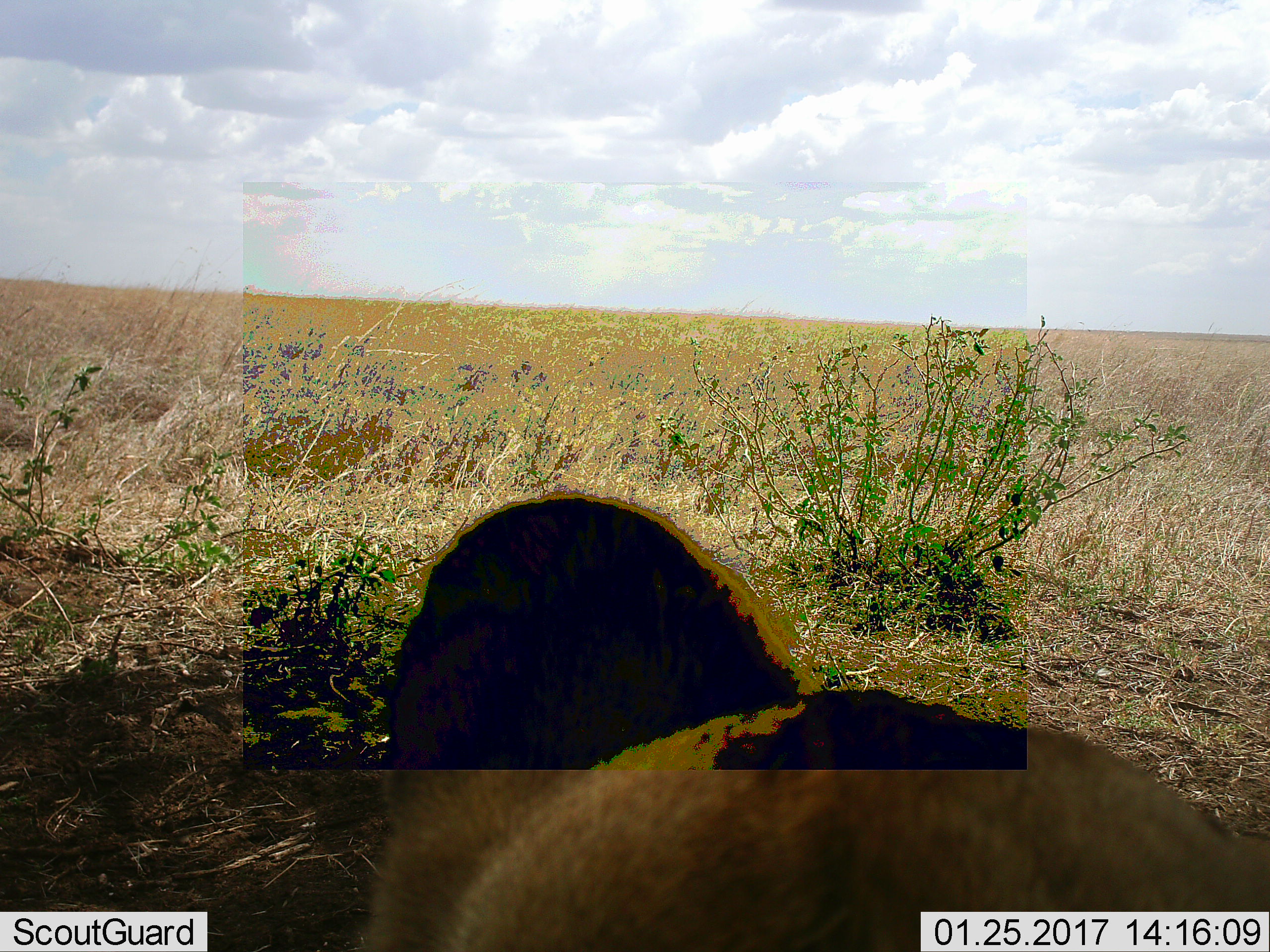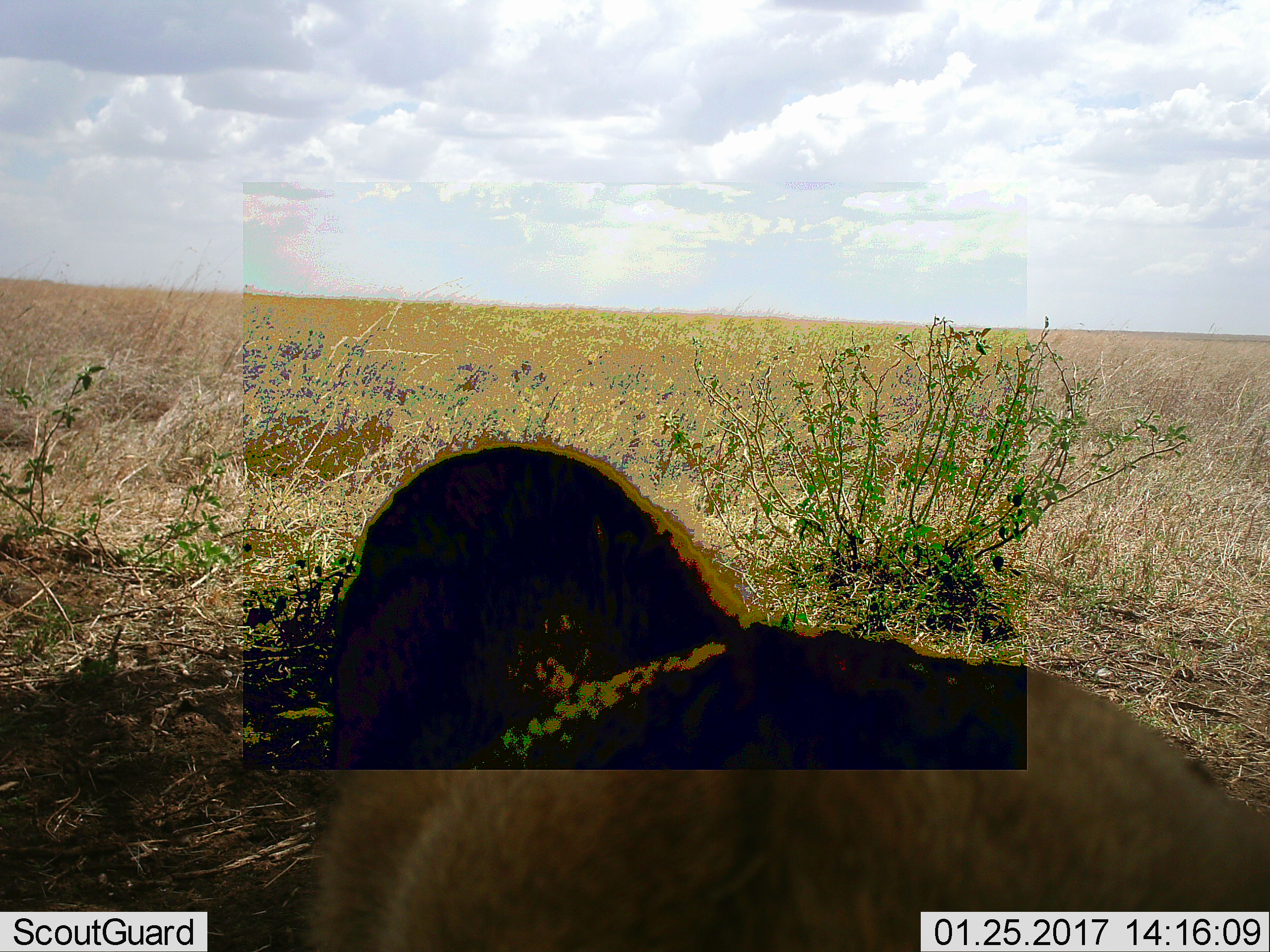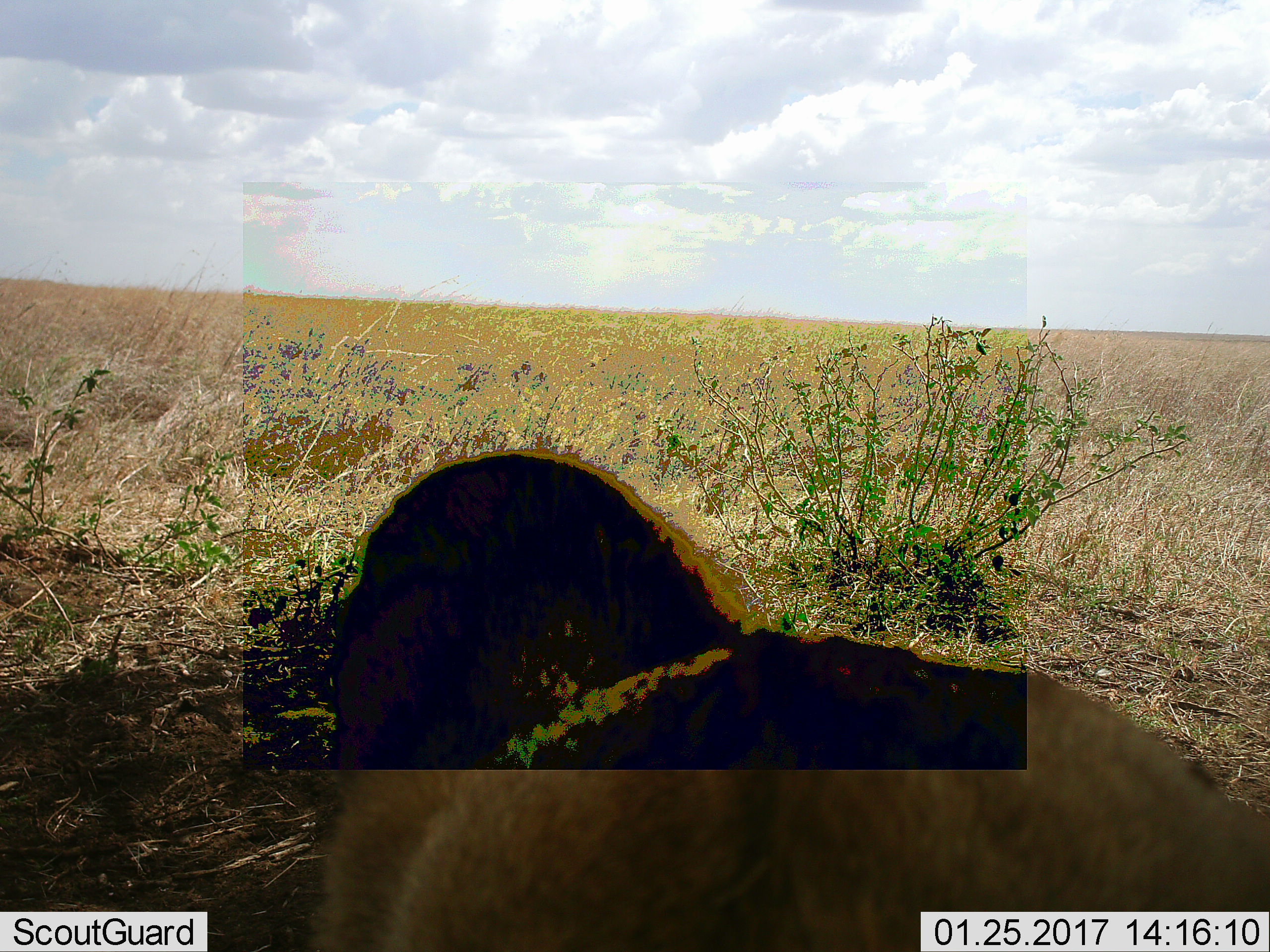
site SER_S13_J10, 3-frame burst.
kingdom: Animalia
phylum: Chordata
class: Mammalia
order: Carnivora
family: Felidae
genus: Panthera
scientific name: Panthera leo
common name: lion female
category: lionfemale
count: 1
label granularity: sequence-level